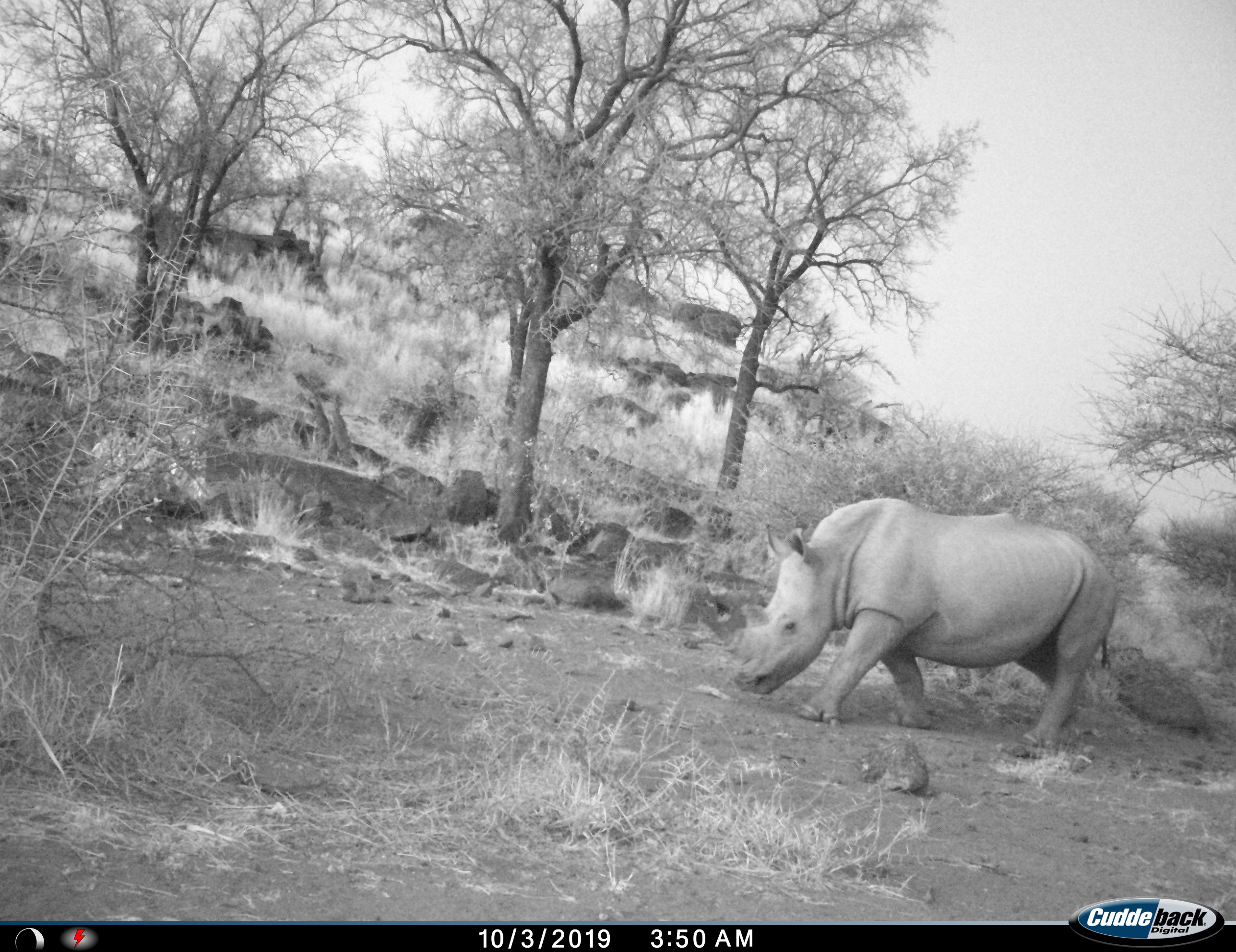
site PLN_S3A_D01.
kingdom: Animalia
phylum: Chordata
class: Mammalia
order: Perissodactyla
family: Rhinocerotidae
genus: Ceratotherium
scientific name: Ceratotherium simum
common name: white rhinoceros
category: rhinoceroswhite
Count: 1.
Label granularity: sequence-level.